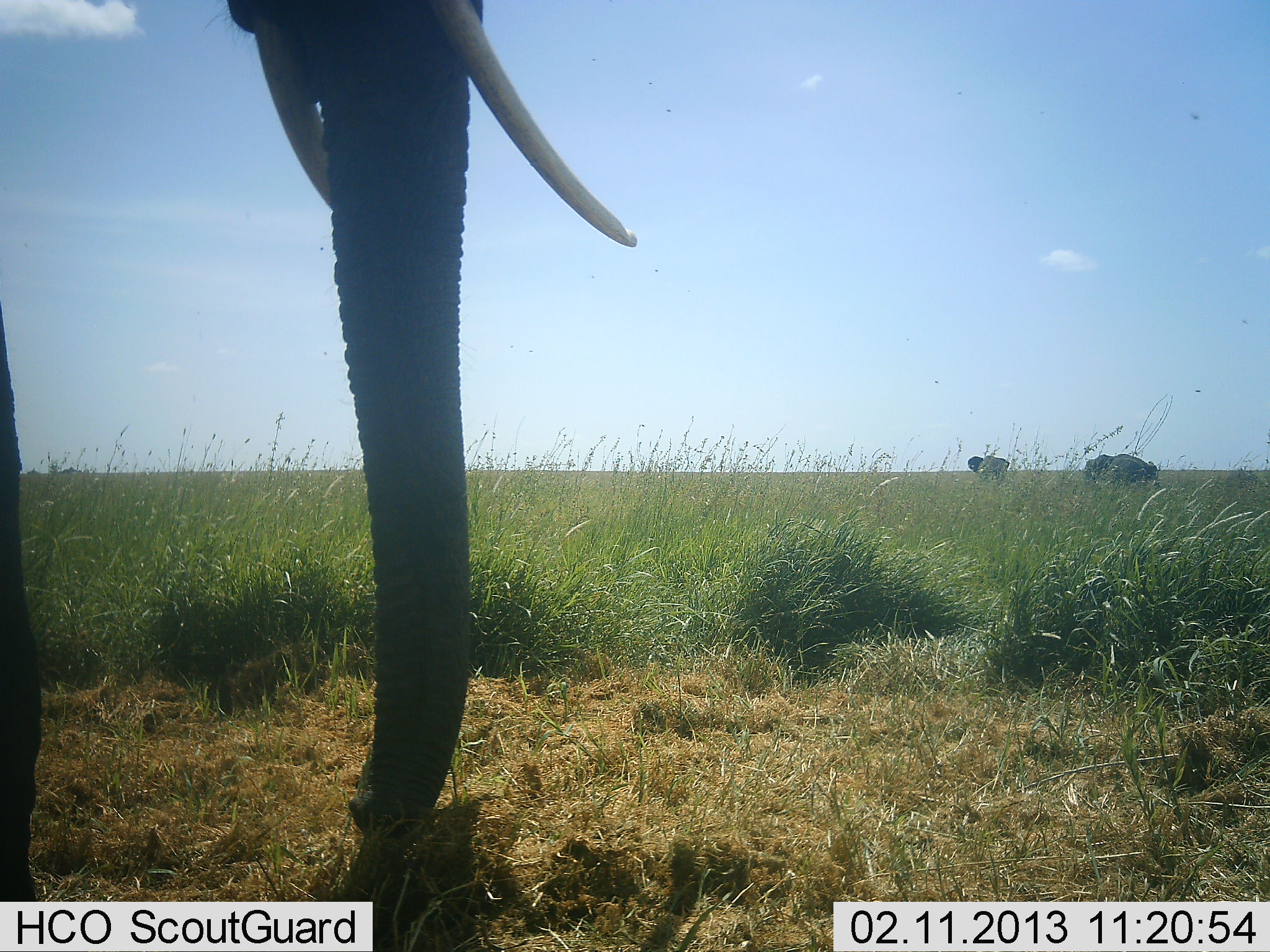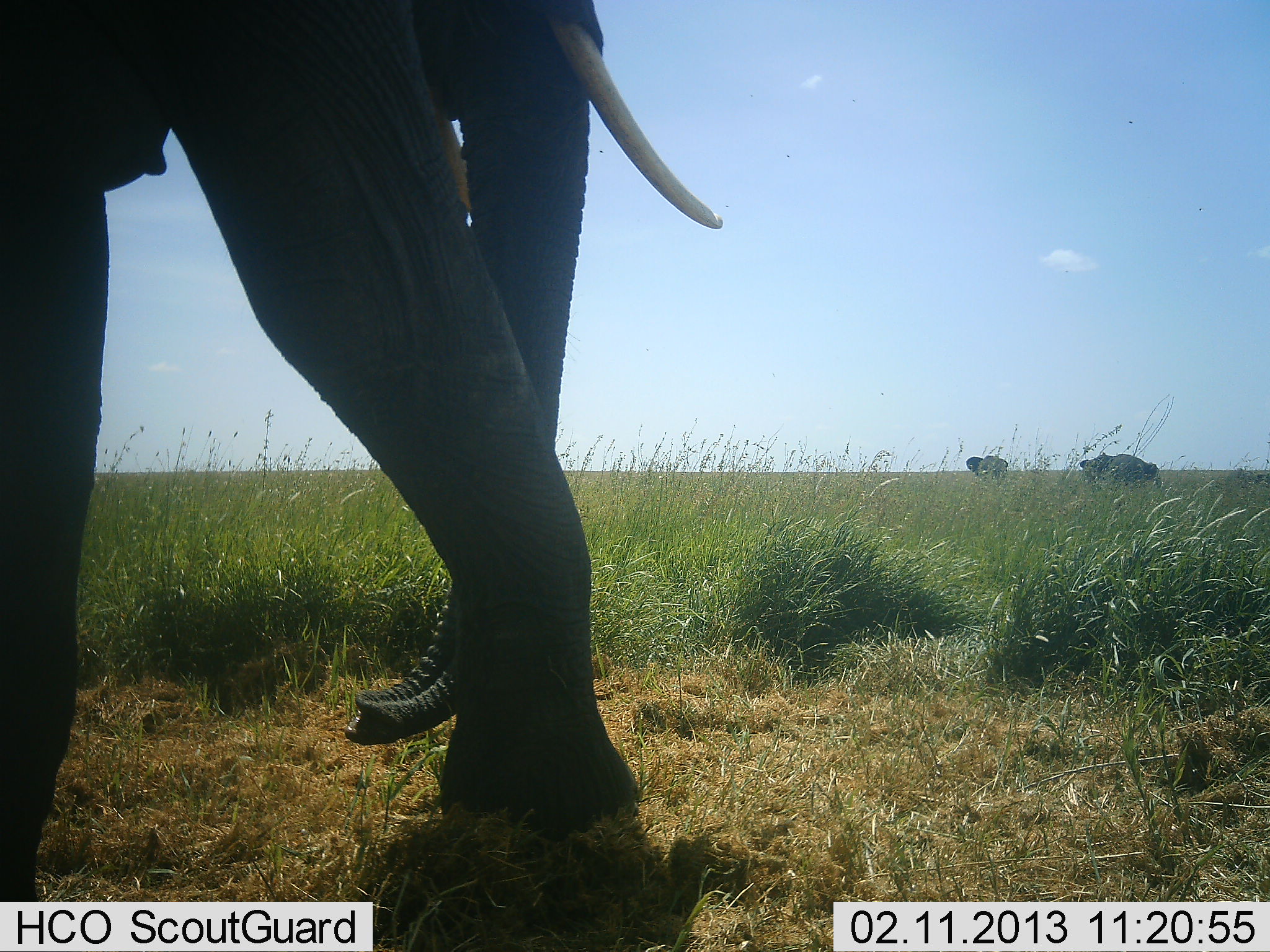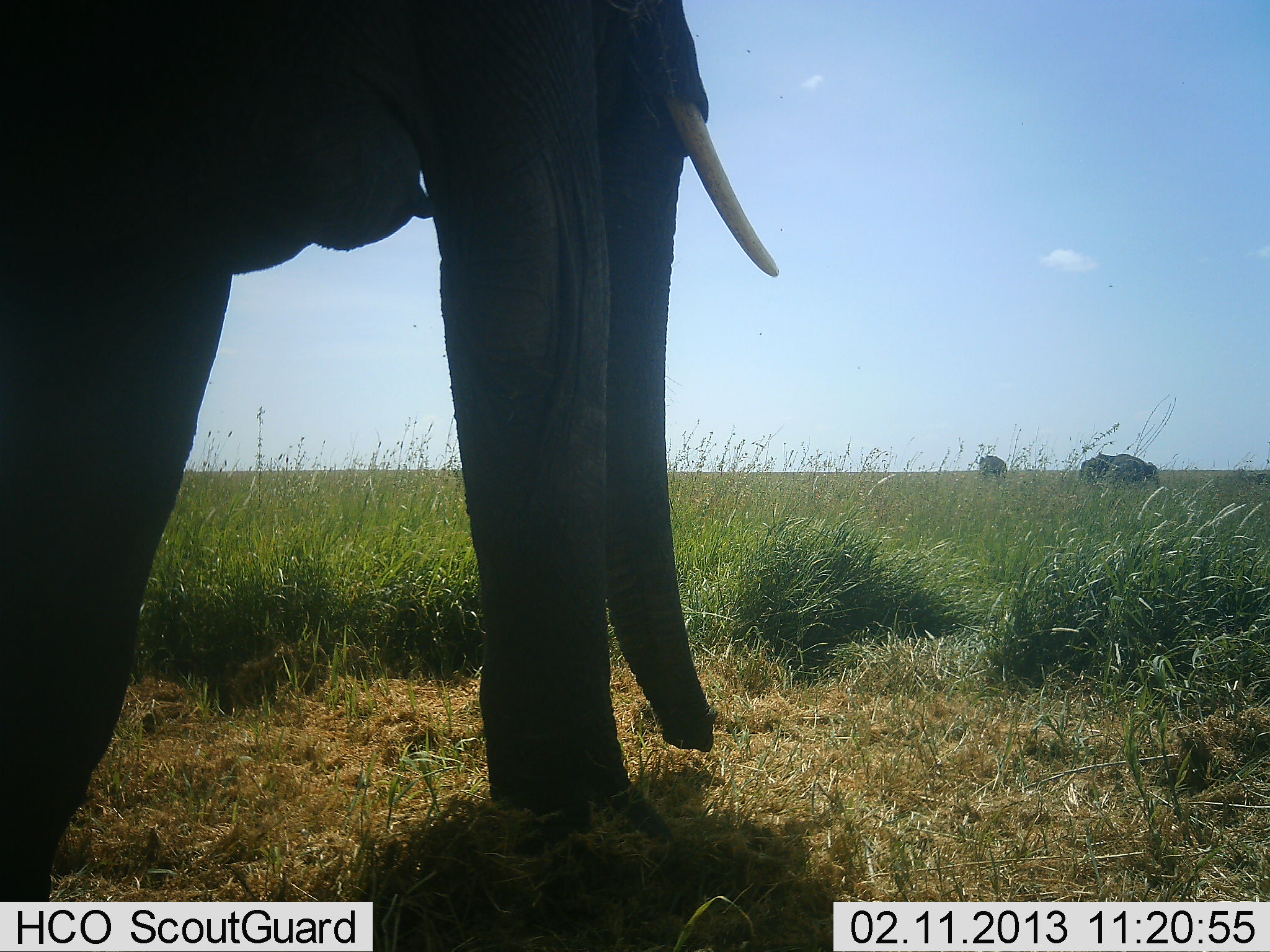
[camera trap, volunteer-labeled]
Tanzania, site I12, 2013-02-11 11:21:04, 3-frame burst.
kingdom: Animalia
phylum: Chordata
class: Mammalia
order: Proboscidea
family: Elephantidae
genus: Loxodonta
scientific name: Loxodonta africana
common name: african bush elephant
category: elephant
Elephant (african bush elephant) (Loxodonta africana), count 3. Behavior (volunteer vote fractions): standing 47%, resting 0%, moving 86%, interacting 0%. Young present (vote fraction): 0%. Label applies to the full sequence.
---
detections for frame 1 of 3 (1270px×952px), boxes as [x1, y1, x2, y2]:
animal: [1, 1, 639, 896]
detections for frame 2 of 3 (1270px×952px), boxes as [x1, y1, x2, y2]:
animal: [0, 1, 724, 952]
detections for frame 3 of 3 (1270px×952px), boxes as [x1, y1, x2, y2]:
animal: [0, 0, 795, 902]